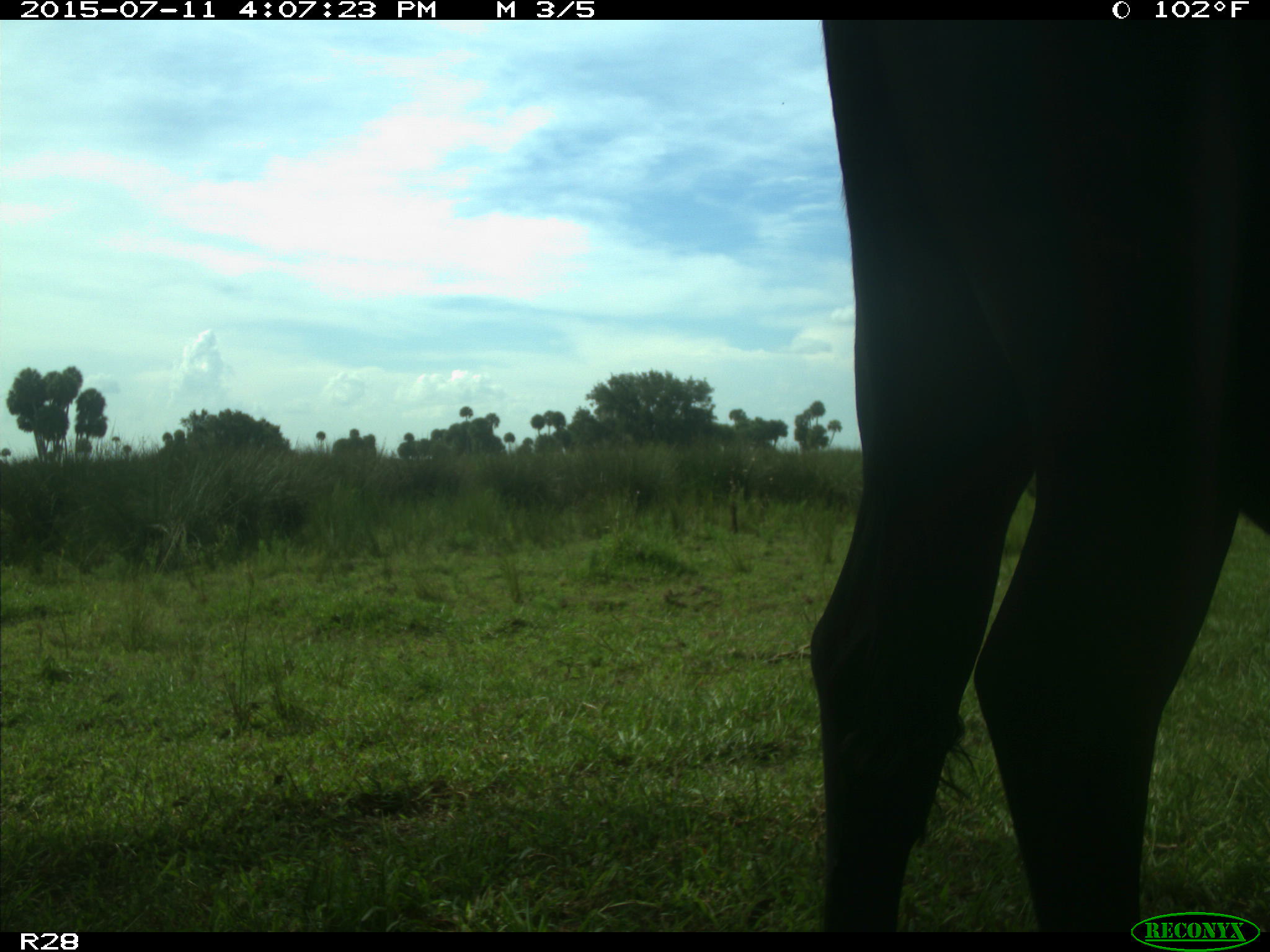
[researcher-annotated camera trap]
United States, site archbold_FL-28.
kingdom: Animalia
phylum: Chordata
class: Mammalia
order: Artiodactyla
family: Bovidae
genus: Bos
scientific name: Bos taurus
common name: domestic cow